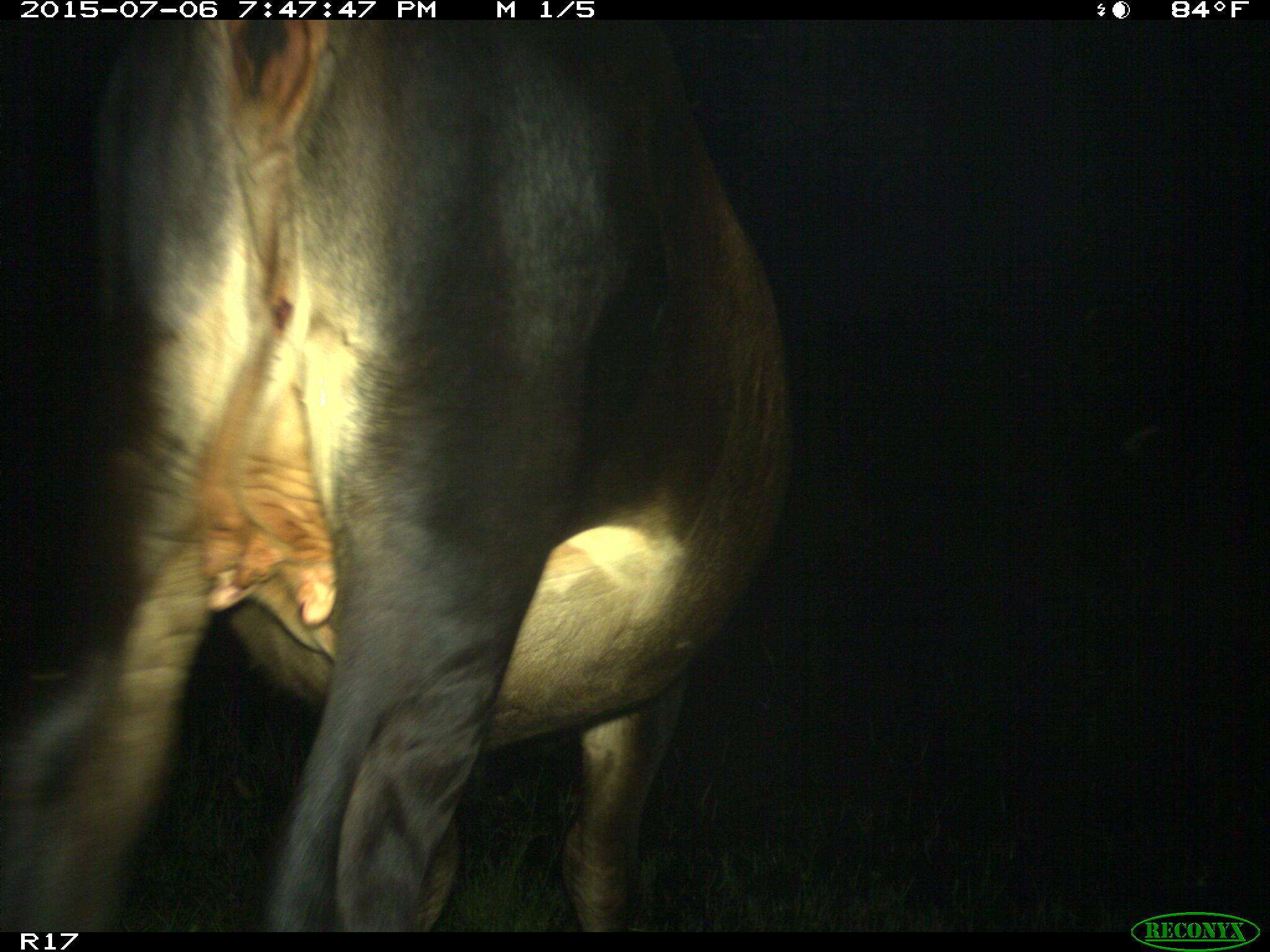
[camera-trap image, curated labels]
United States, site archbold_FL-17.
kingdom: Animalia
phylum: Chordata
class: Mammalia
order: Artiodactyla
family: Bovidae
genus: Bos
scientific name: Bos taurus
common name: domestic cow